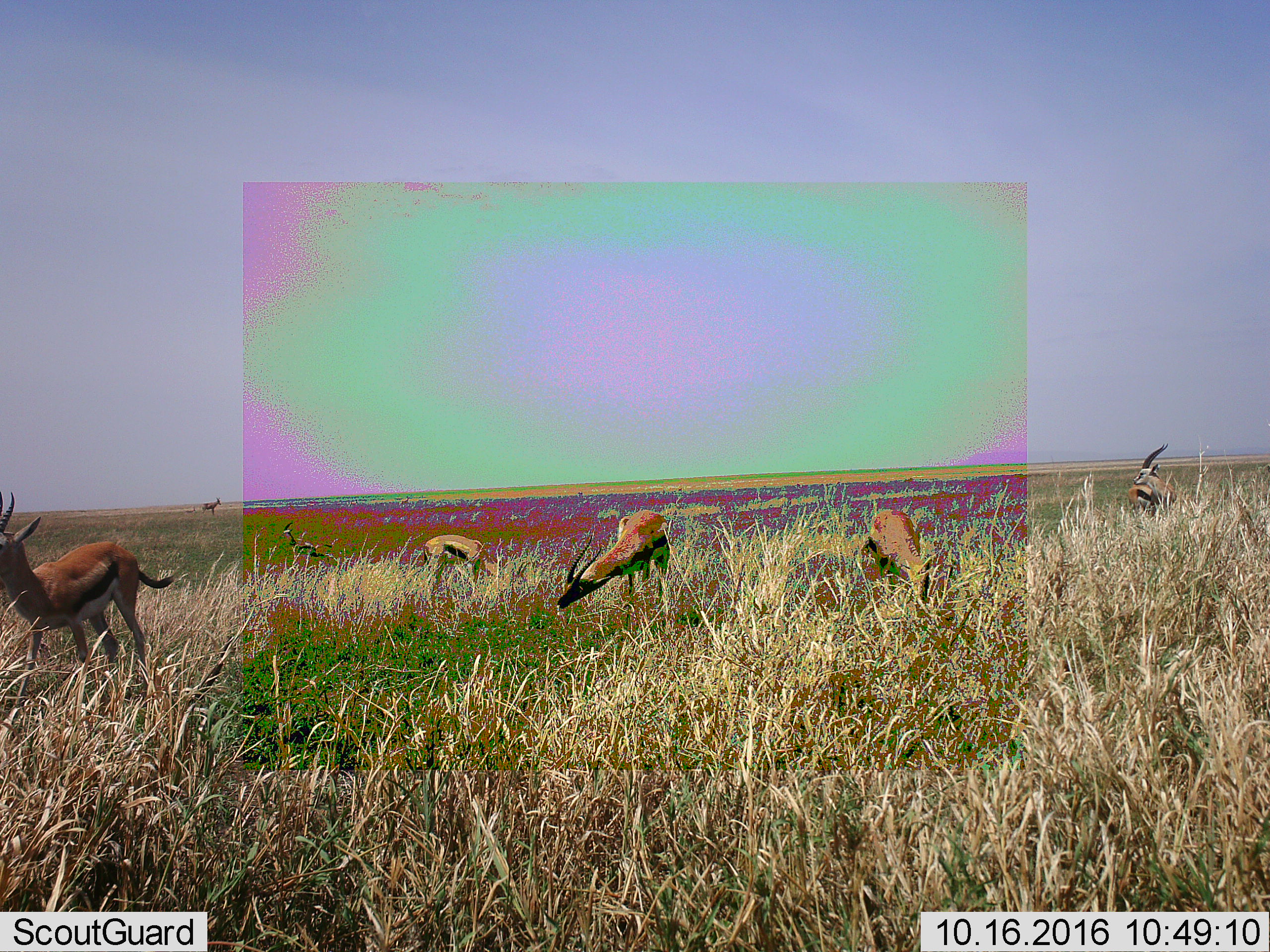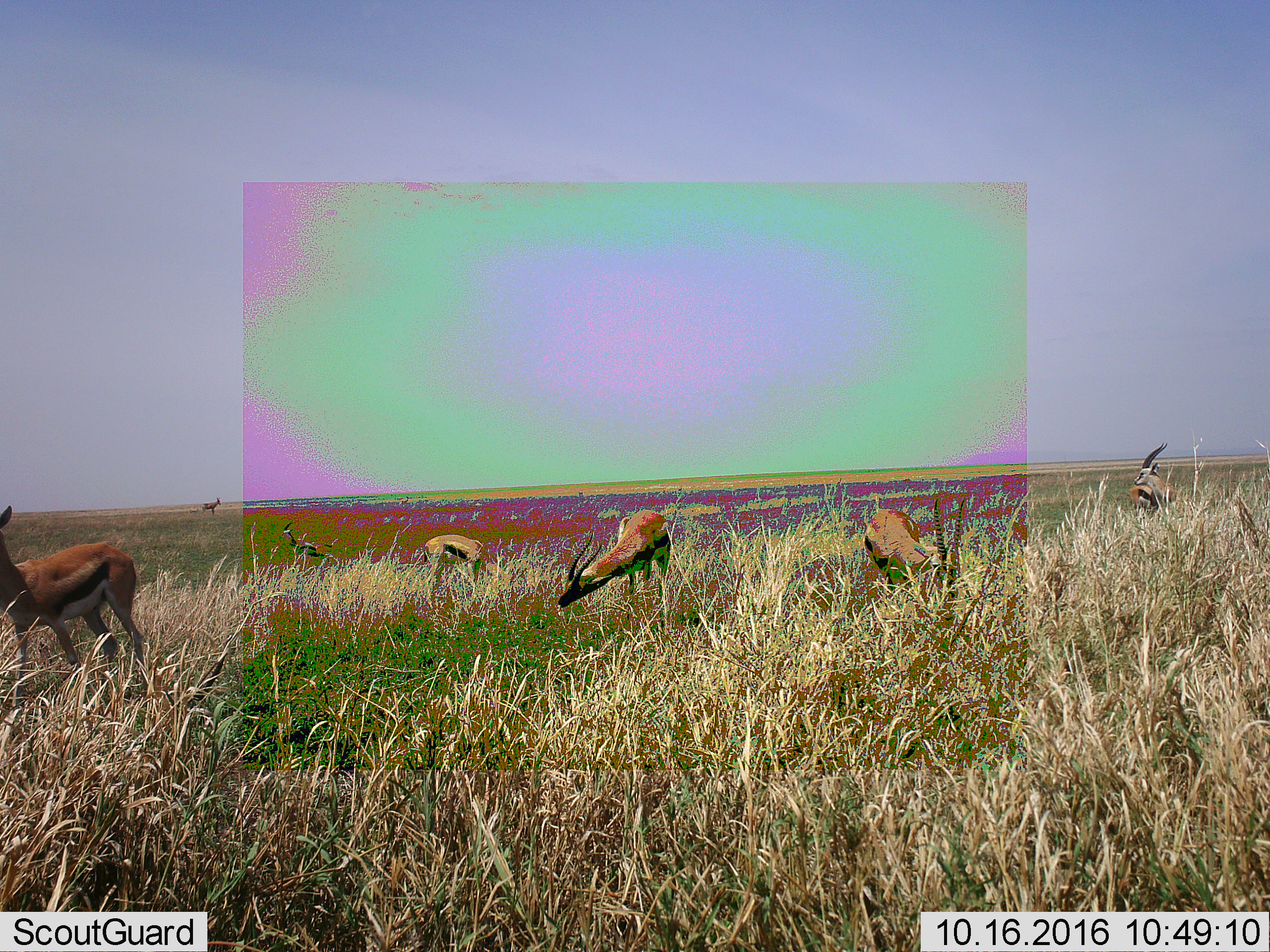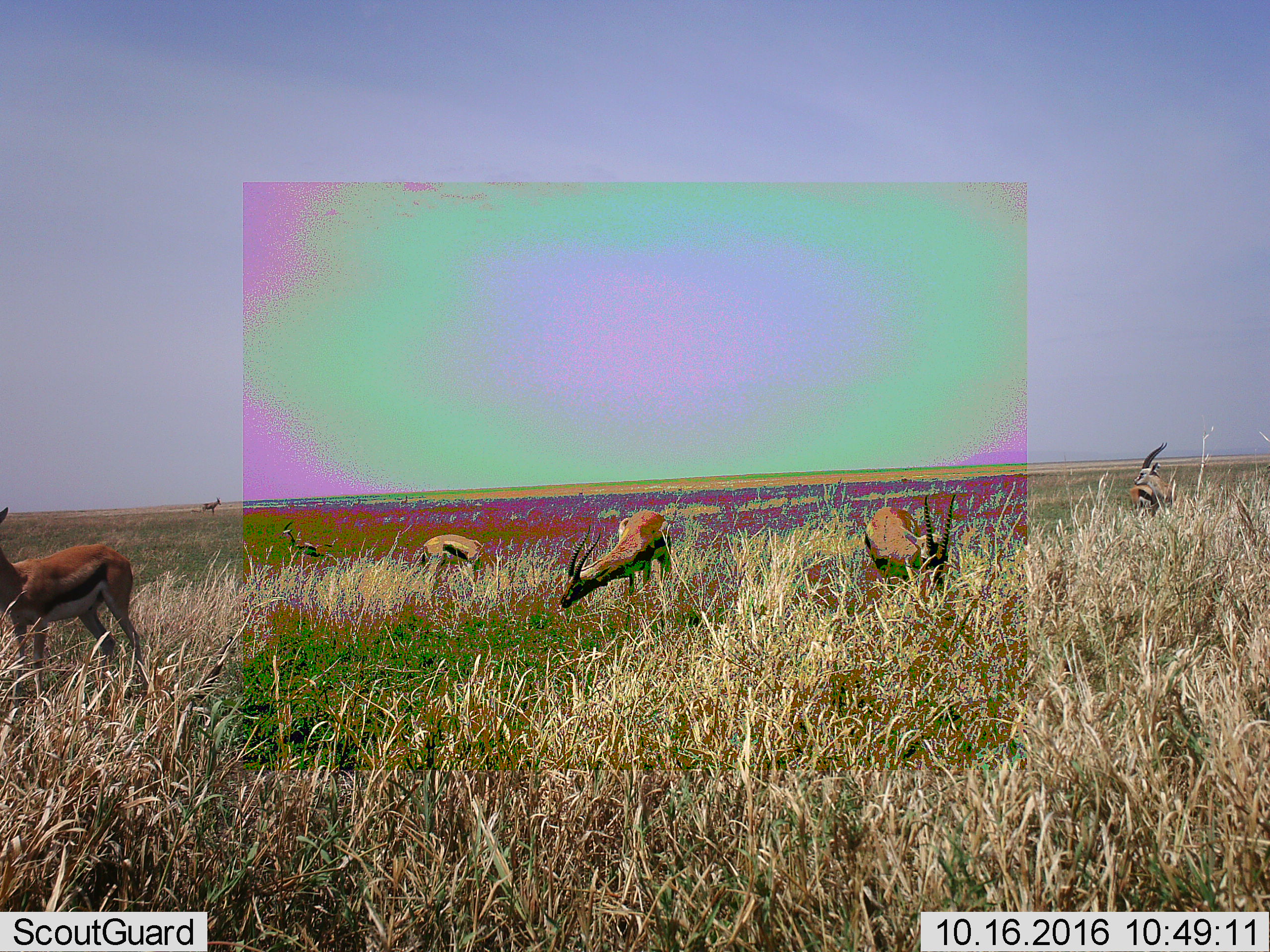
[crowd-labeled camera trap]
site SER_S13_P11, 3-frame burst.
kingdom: Animalia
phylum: Chordata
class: Mammalia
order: Artiodactyla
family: Bovidae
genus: Eudorcas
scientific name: Eudorcas thomsonii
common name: thomson's gazelle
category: gazellethomsons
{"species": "gazellethomsons (thomson's gazelle) (Eudorcas thomsonii)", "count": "7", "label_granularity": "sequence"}